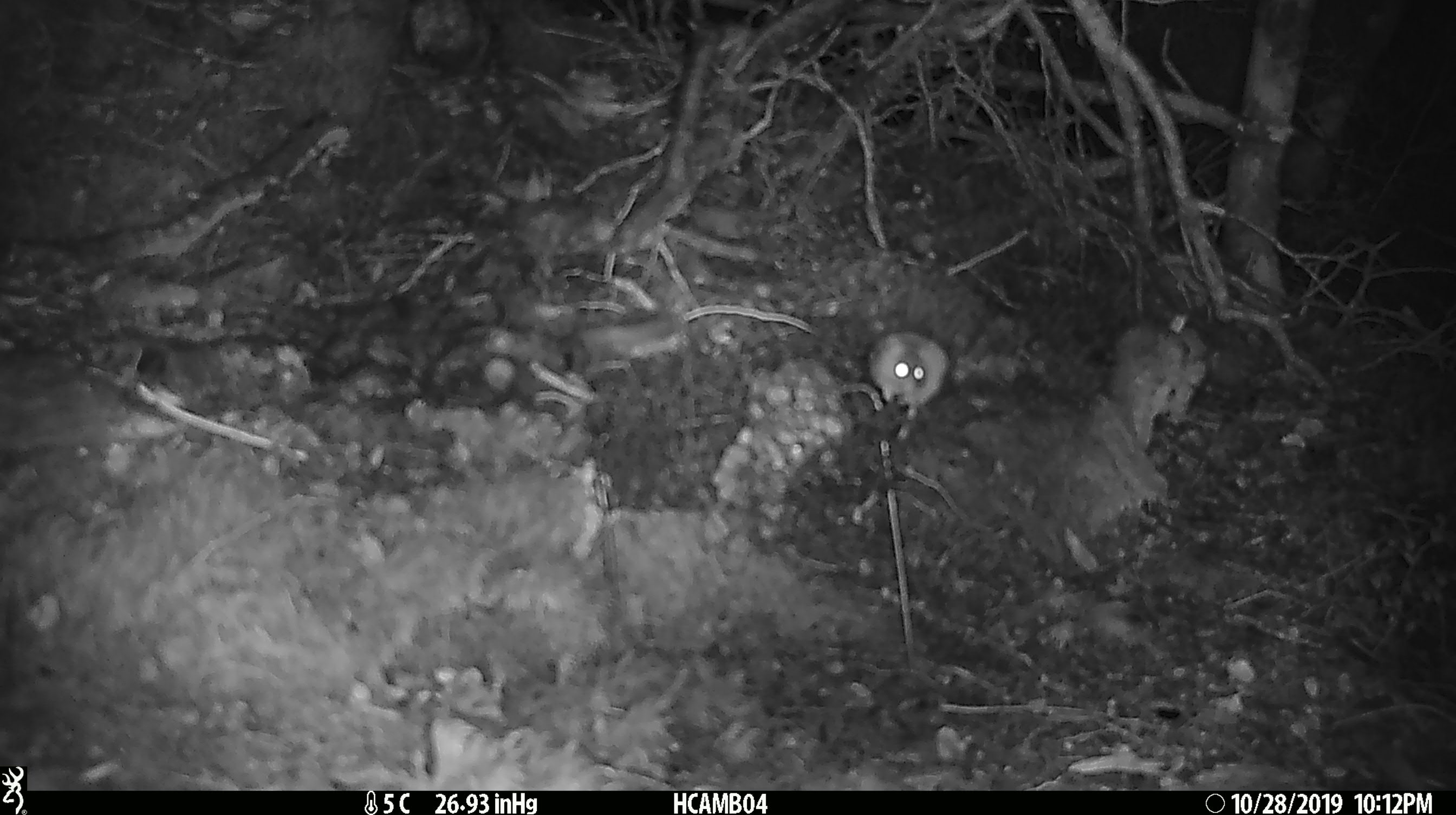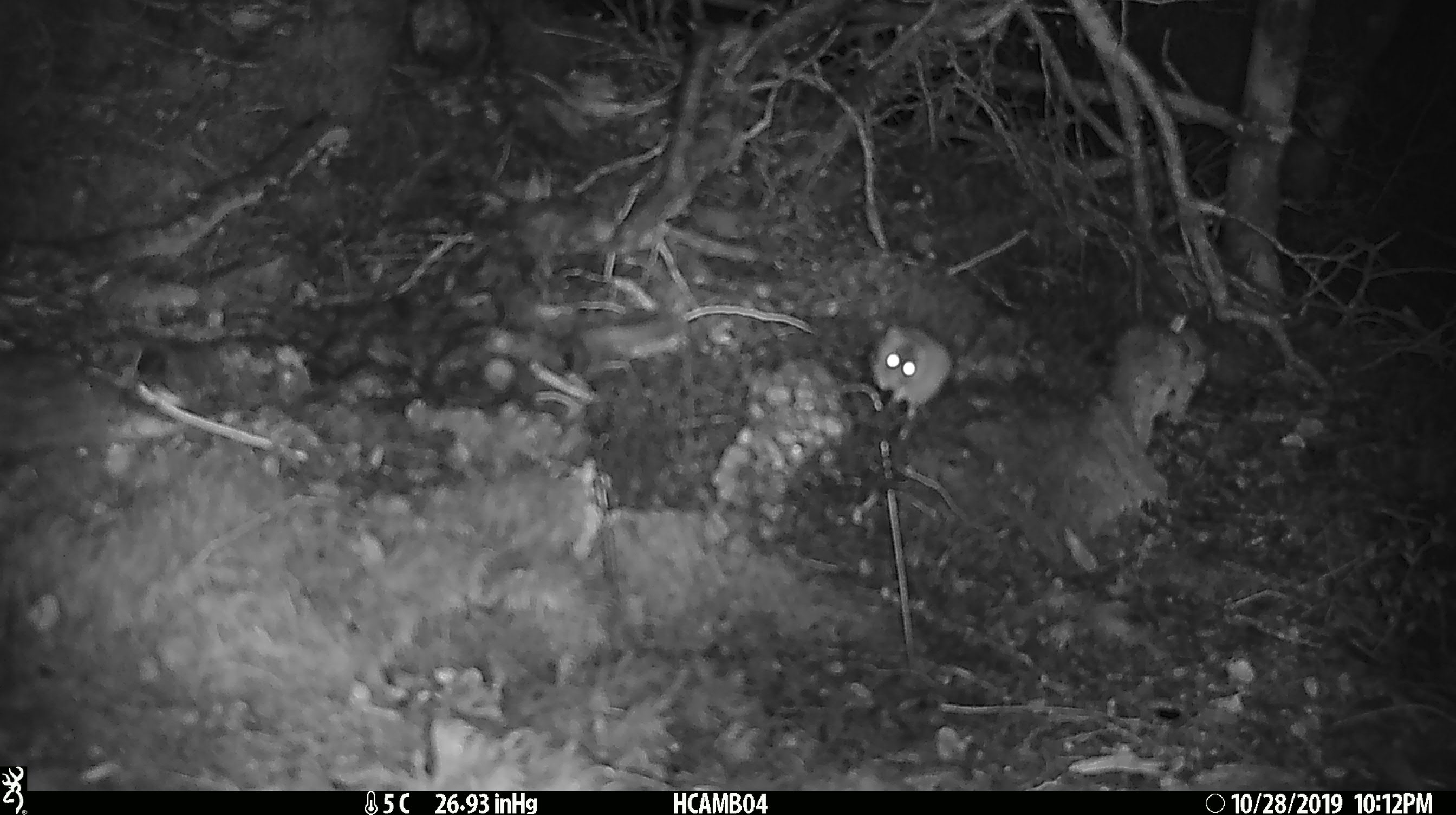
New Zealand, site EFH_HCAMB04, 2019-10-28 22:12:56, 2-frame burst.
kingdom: Animalia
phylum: Chordata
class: Mammalia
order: Rodentia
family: Muridae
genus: Mus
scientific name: Mus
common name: mouse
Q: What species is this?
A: Mouse (Mus).